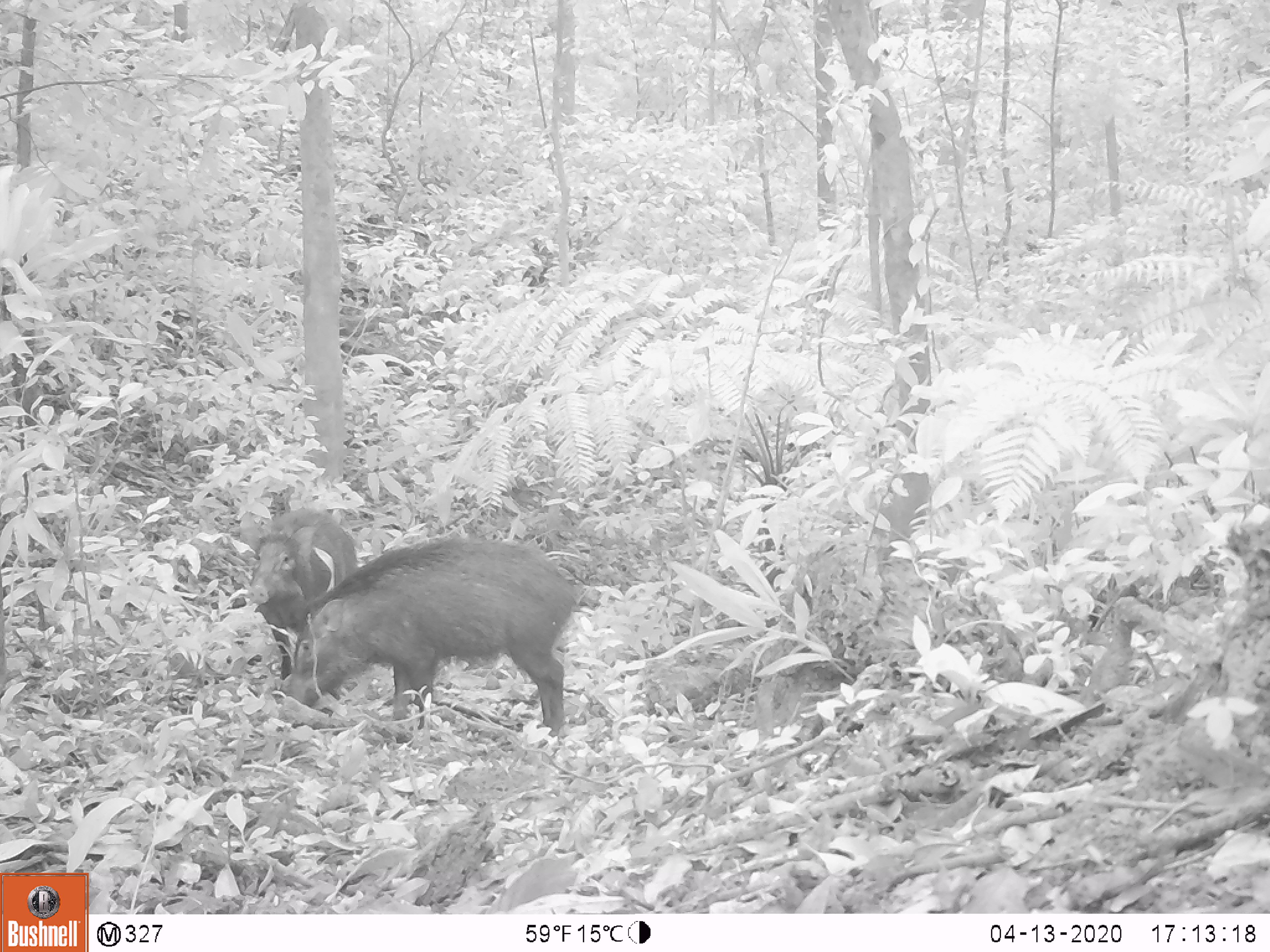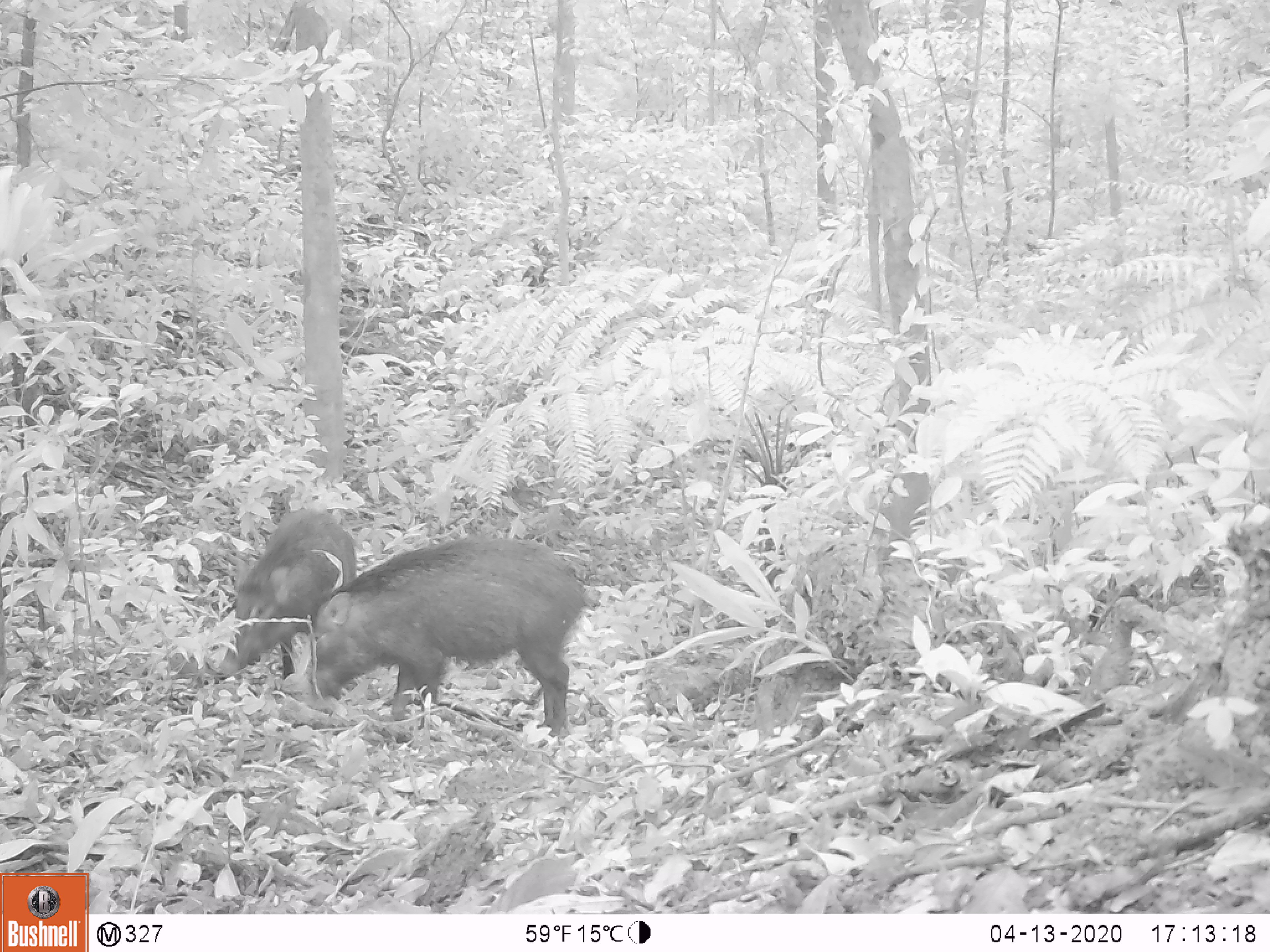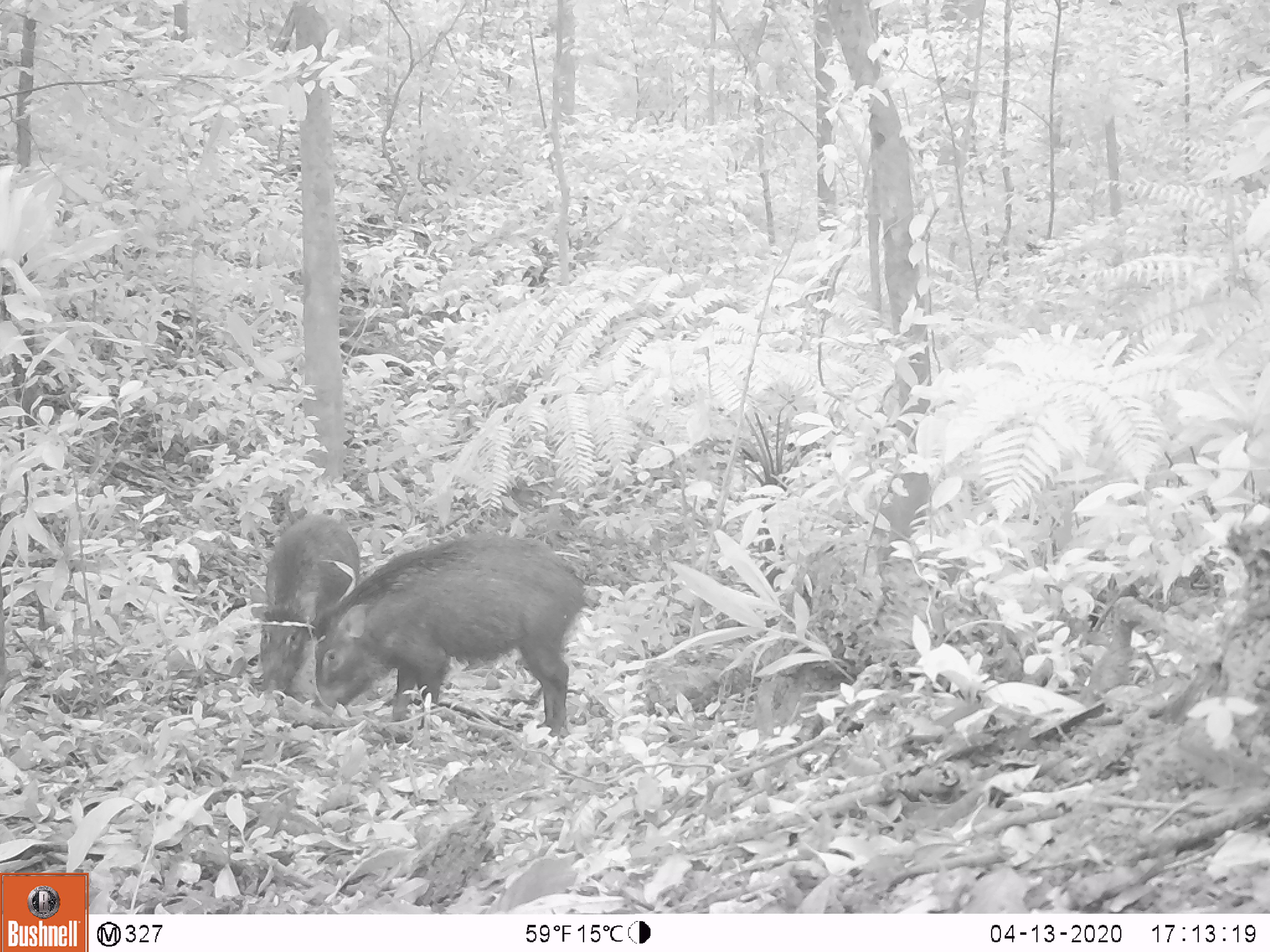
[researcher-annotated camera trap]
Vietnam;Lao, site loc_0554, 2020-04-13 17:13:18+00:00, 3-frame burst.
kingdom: Animalia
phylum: Chordata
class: Mammalia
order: Artiodactyla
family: Suidae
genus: Sus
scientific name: Sus scrofa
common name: eurasian wild pig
Eurasian wild pig (Sus scrofa). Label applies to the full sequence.